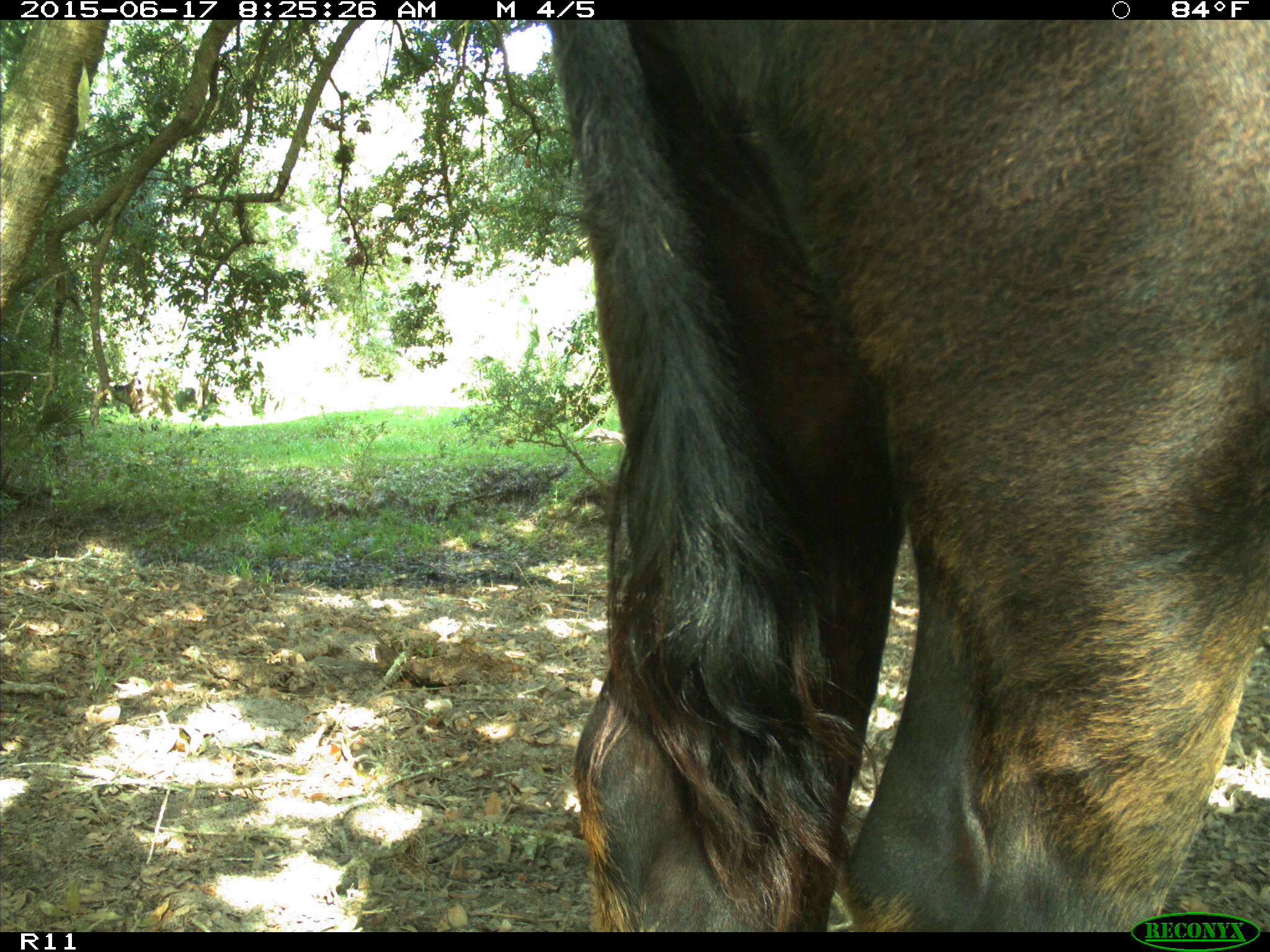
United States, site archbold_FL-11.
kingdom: Animalia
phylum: Chordata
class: Mammalia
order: Artiodactyla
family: Bovidae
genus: Bos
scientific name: Bos taurus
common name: domestic cow